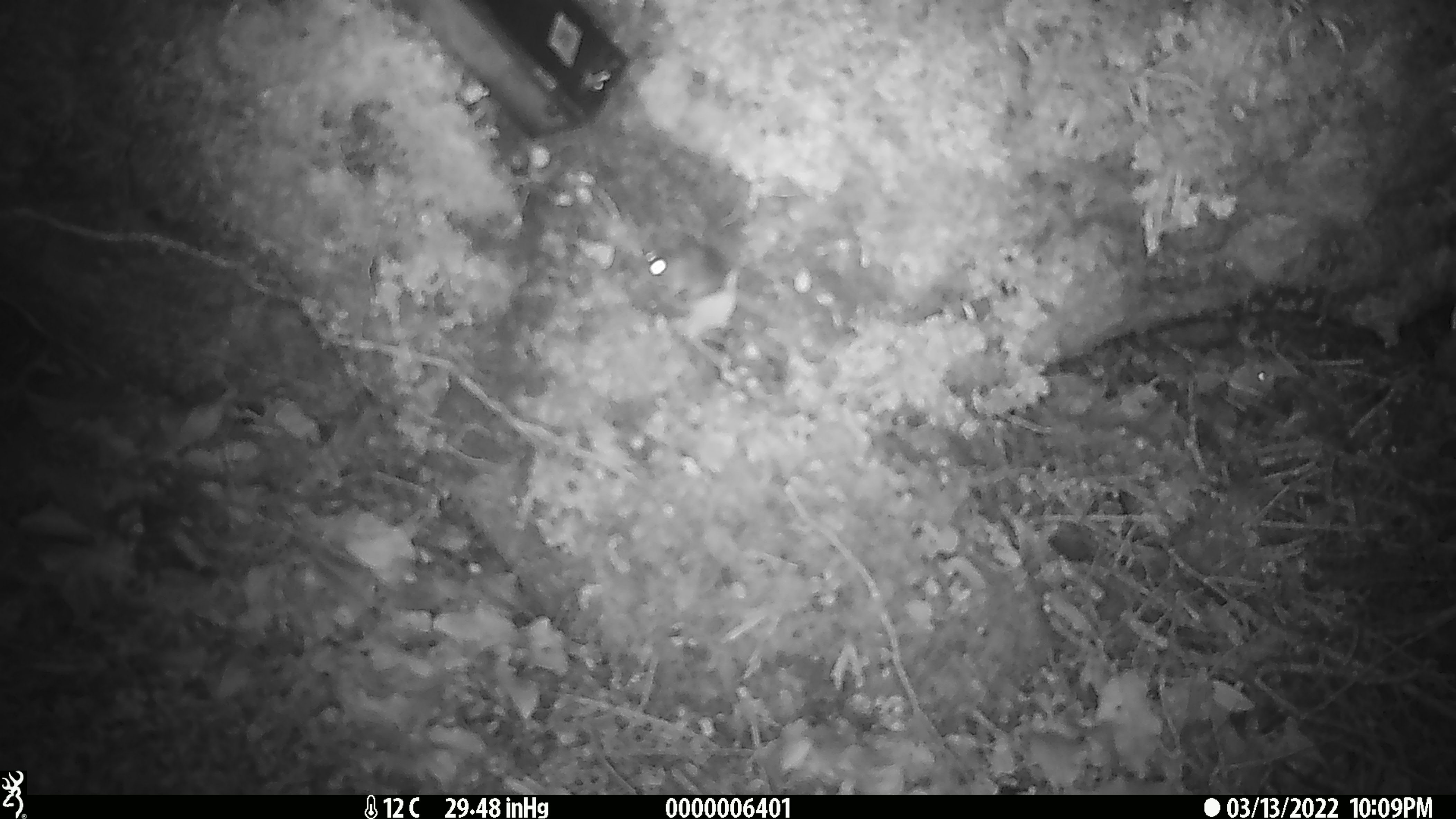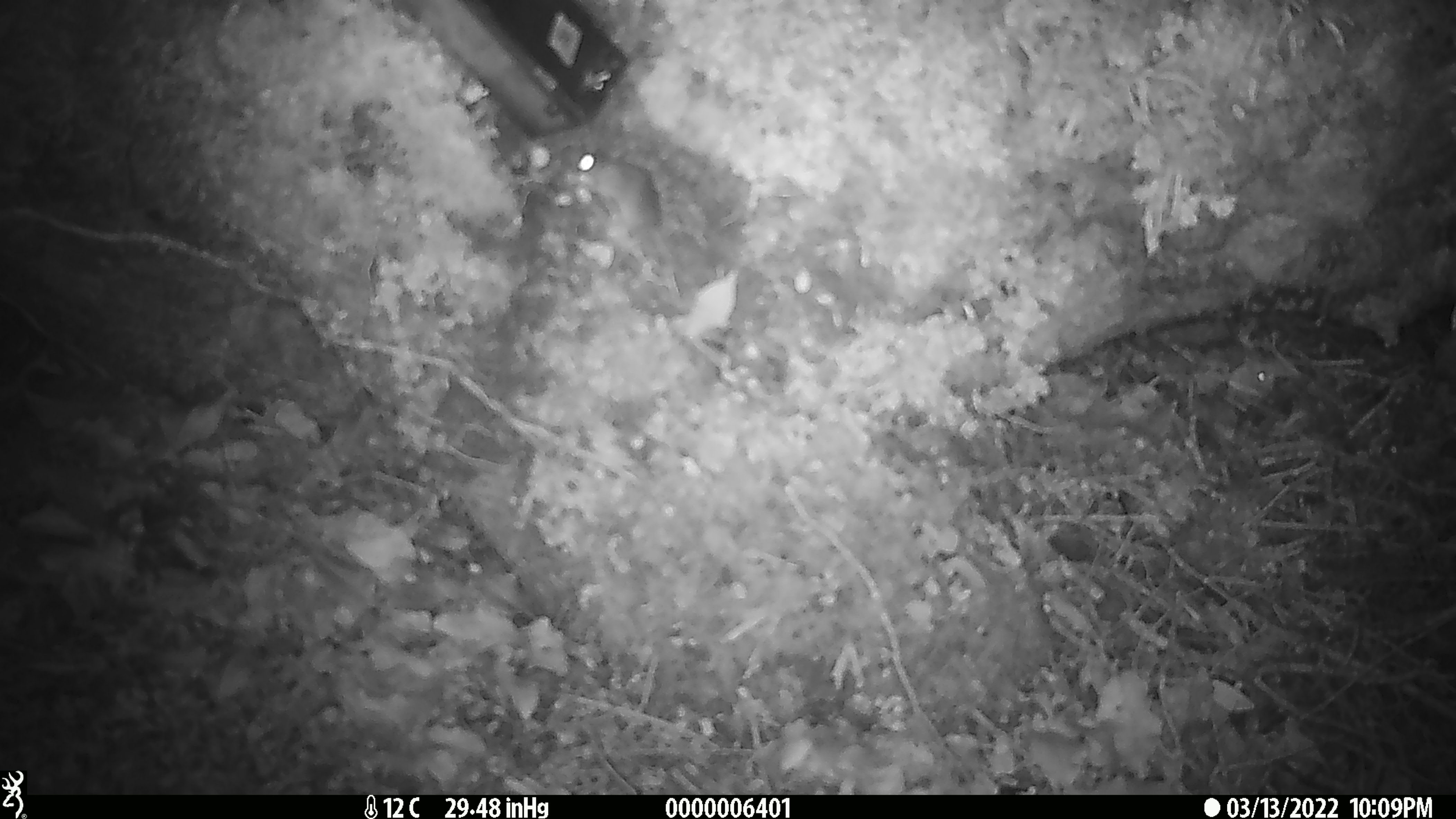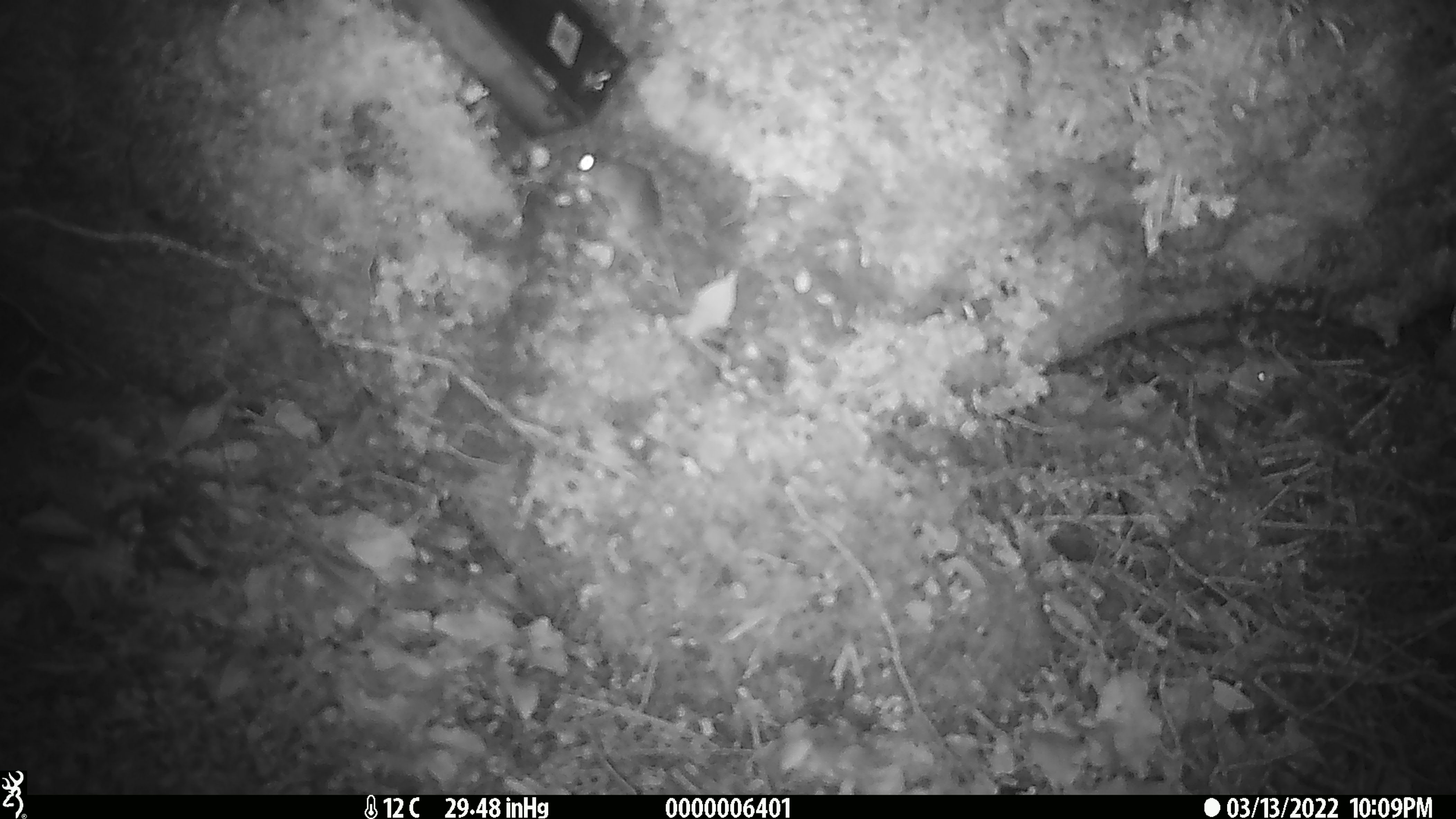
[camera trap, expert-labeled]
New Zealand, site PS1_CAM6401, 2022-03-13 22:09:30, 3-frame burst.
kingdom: Animalia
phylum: Chordata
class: Mammalia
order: Rodentia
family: Muridae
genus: Mus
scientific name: Mus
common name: mouse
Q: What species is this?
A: Mouse (Mus).